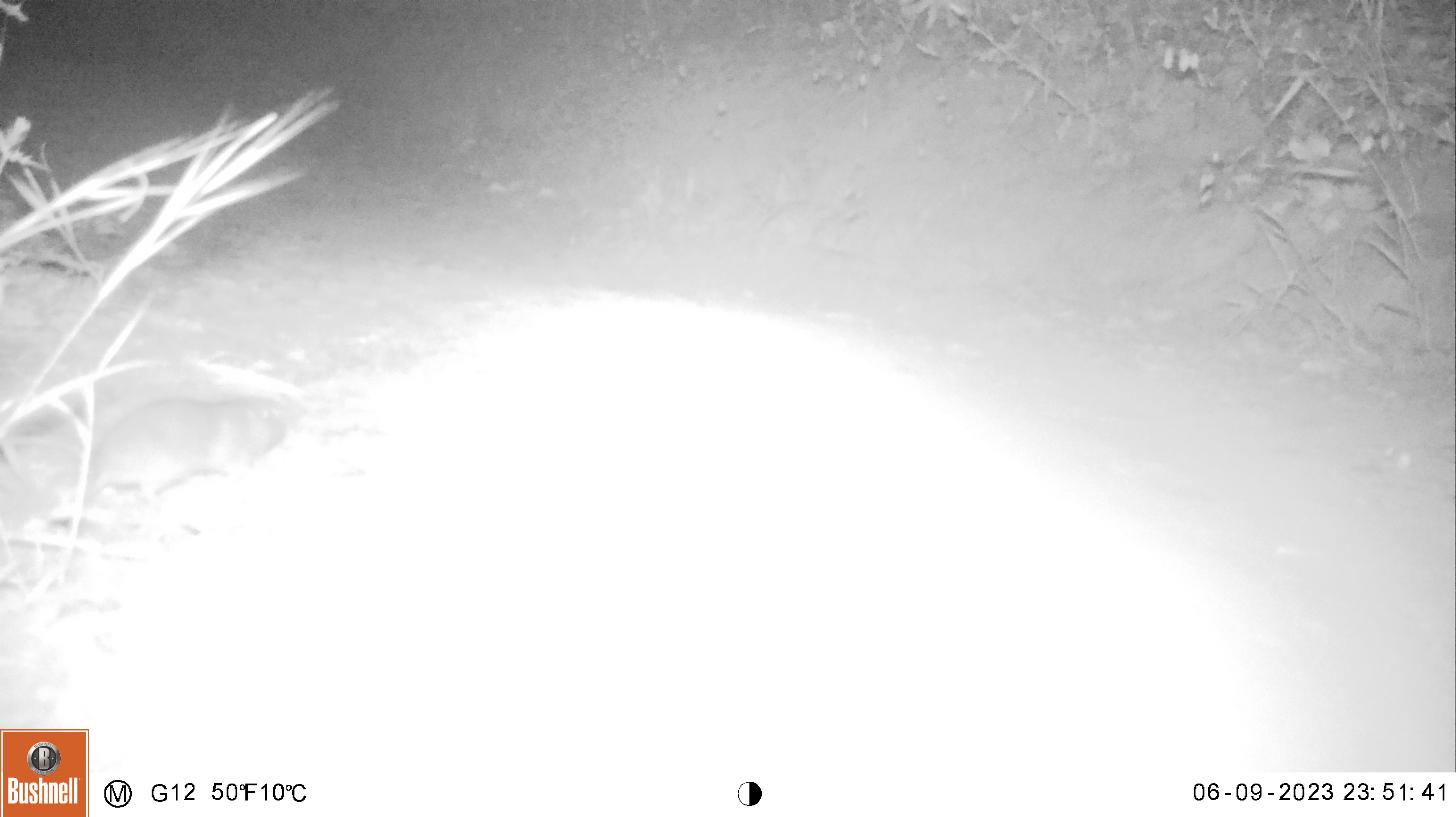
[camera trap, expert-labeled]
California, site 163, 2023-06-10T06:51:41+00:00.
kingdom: Animalia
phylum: Chordata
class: Mammalia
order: Rodentia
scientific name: Rodentia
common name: mouse or rat